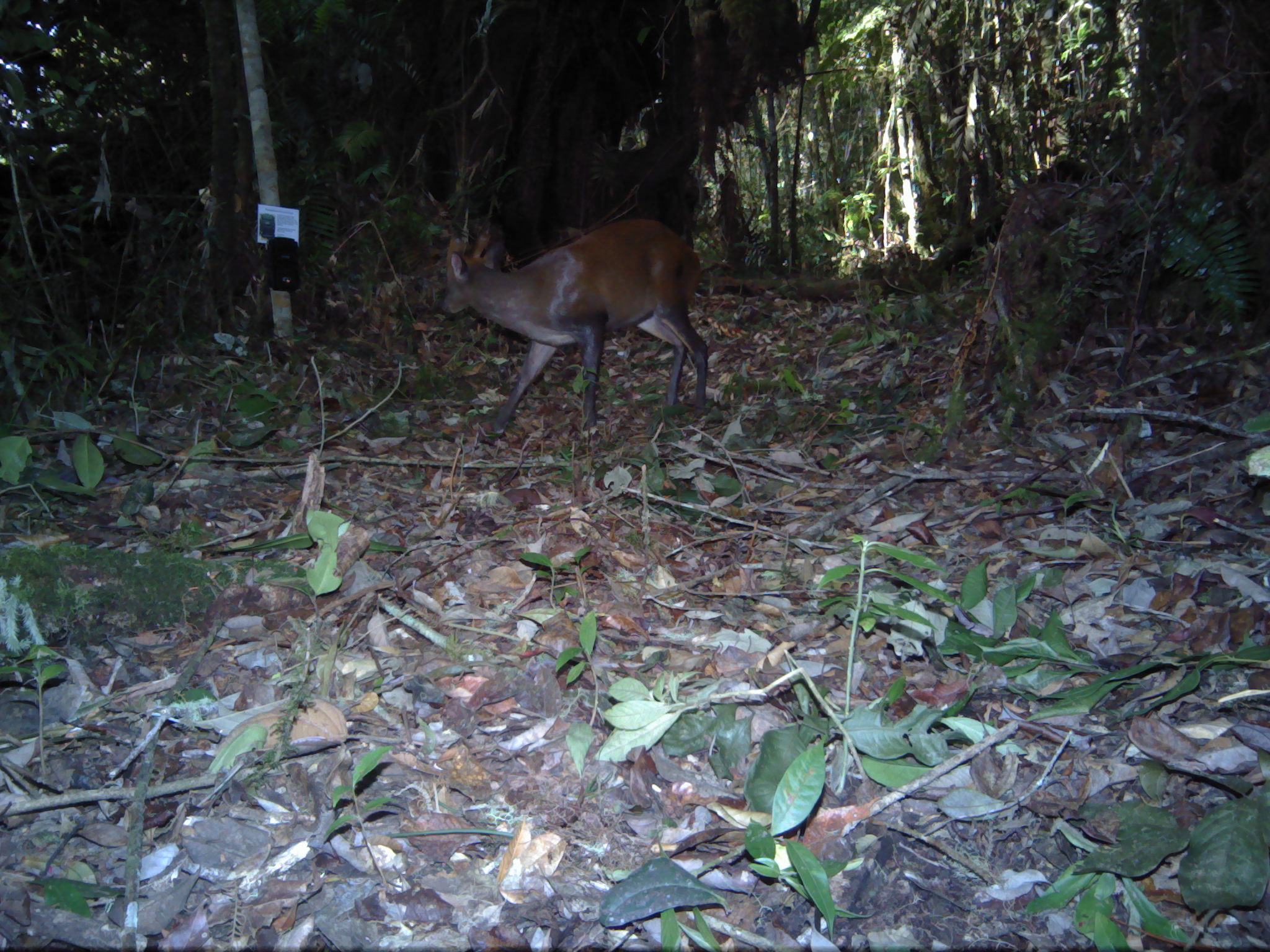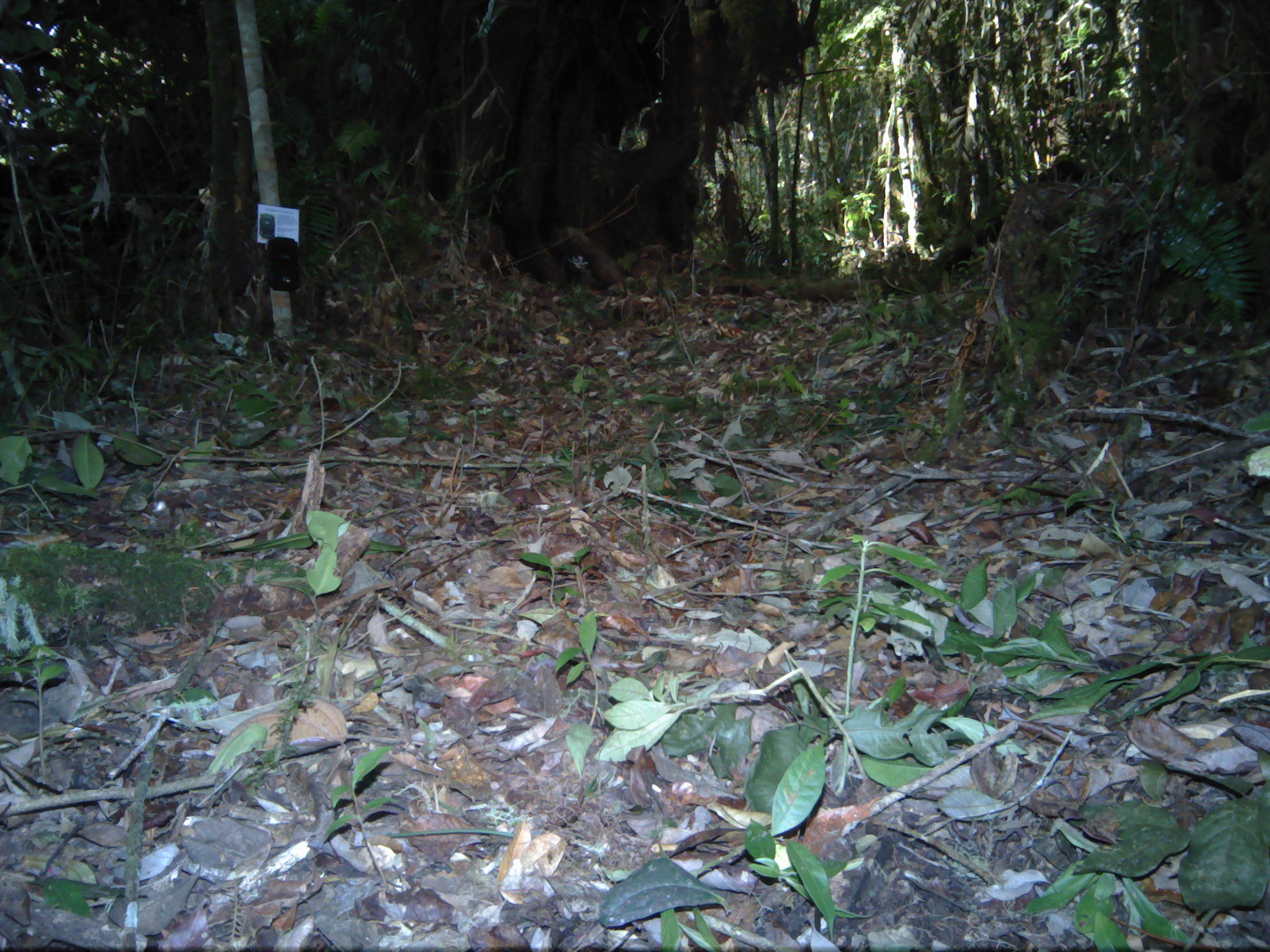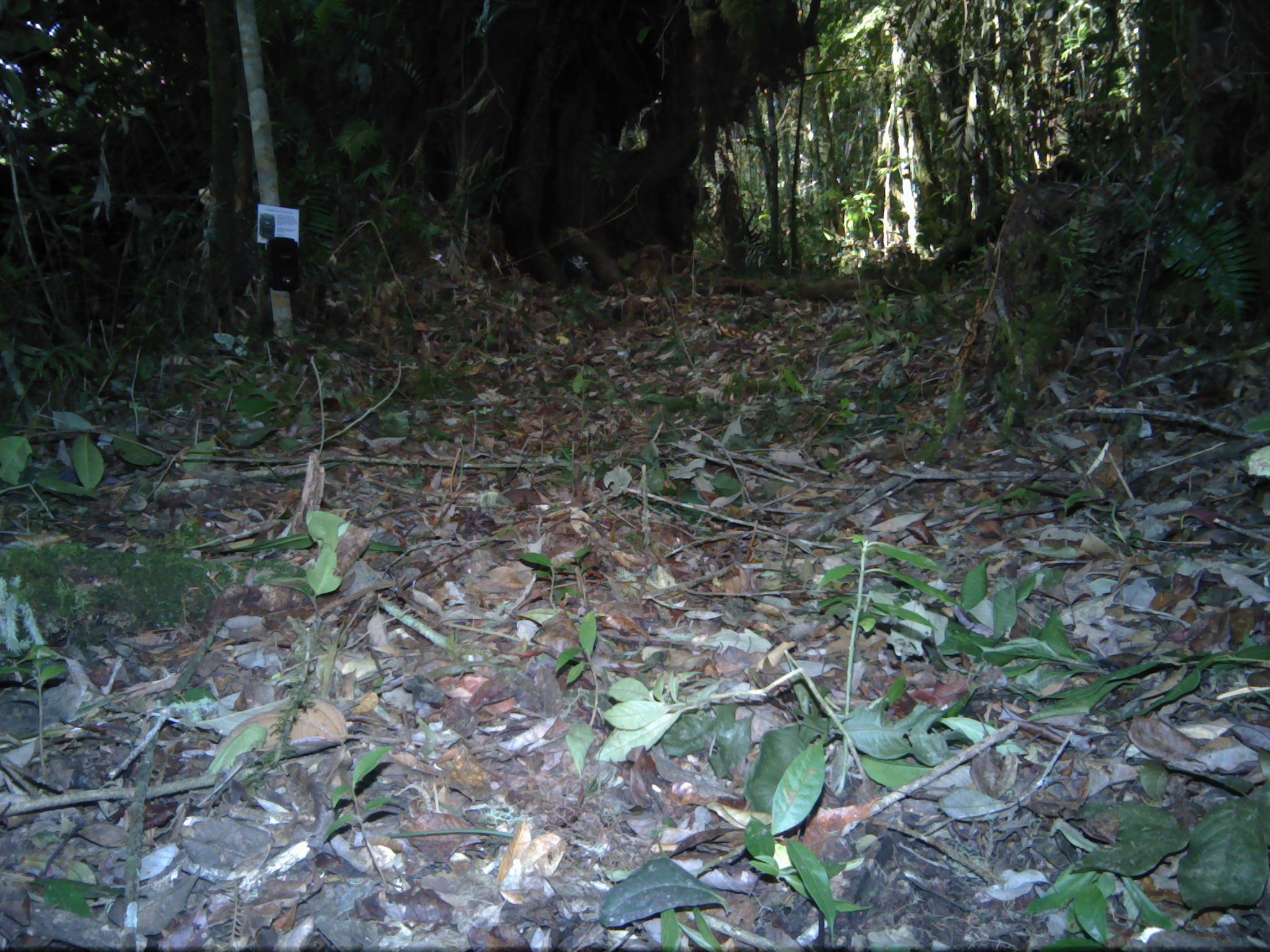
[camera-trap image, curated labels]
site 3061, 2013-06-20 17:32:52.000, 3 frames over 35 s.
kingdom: Animalia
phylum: Chordata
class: Mammalia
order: Artiodactyla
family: Cervidae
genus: Muntiacus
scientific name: Muntiacus muntjak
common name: southern red muntjac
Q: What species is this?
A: Muntiacus muntjak (southern red muntjac).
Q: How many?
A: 1.